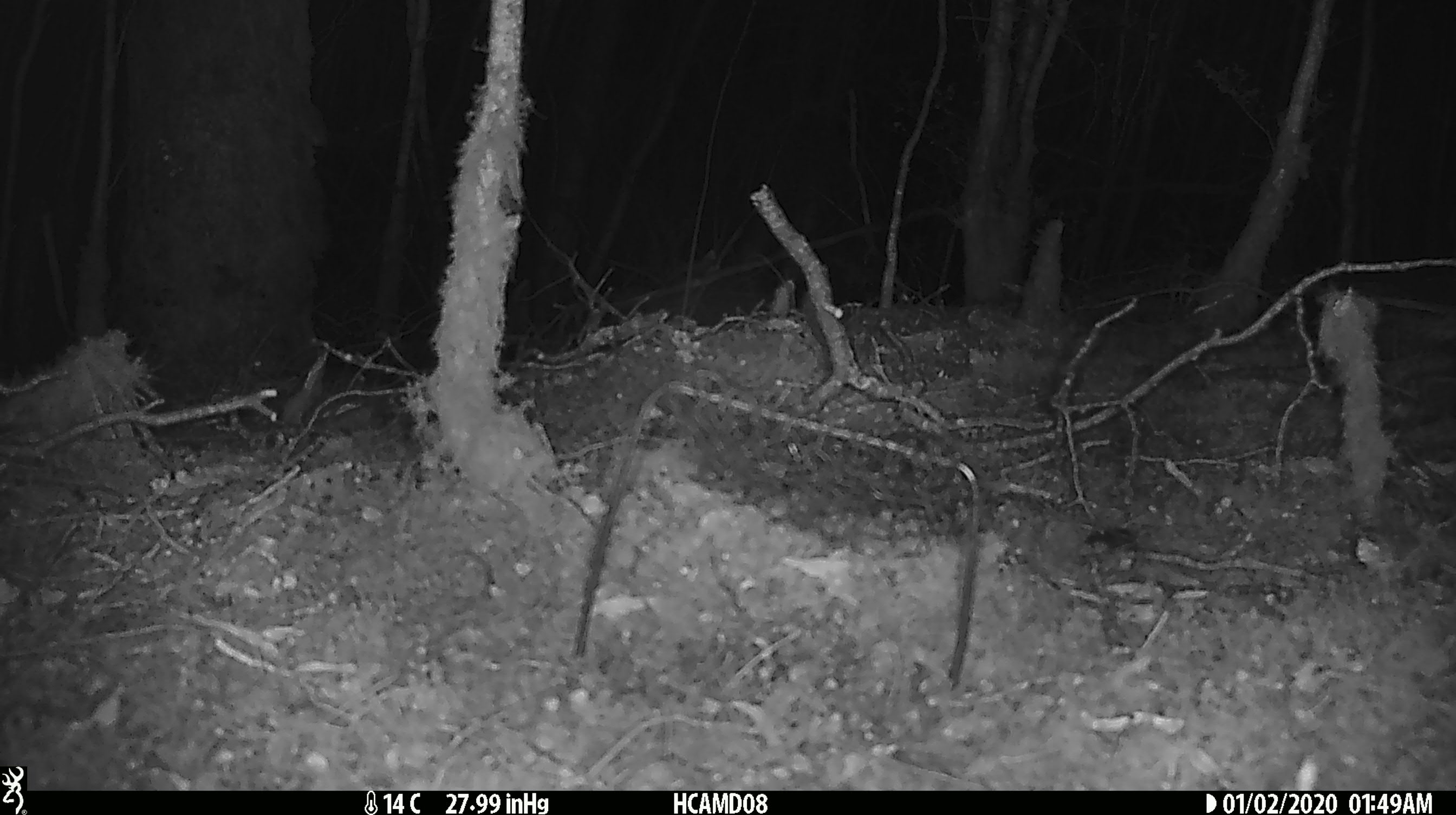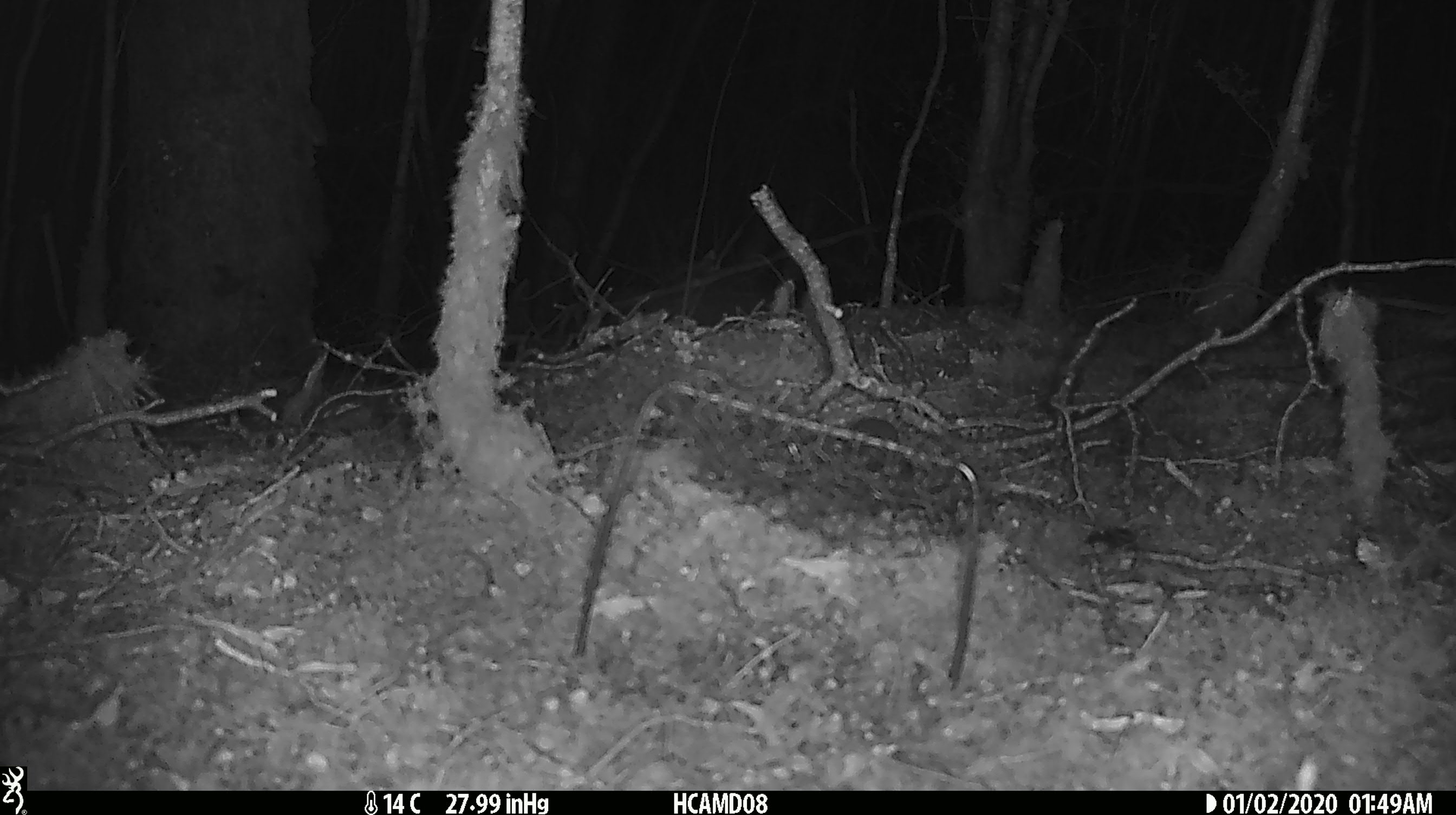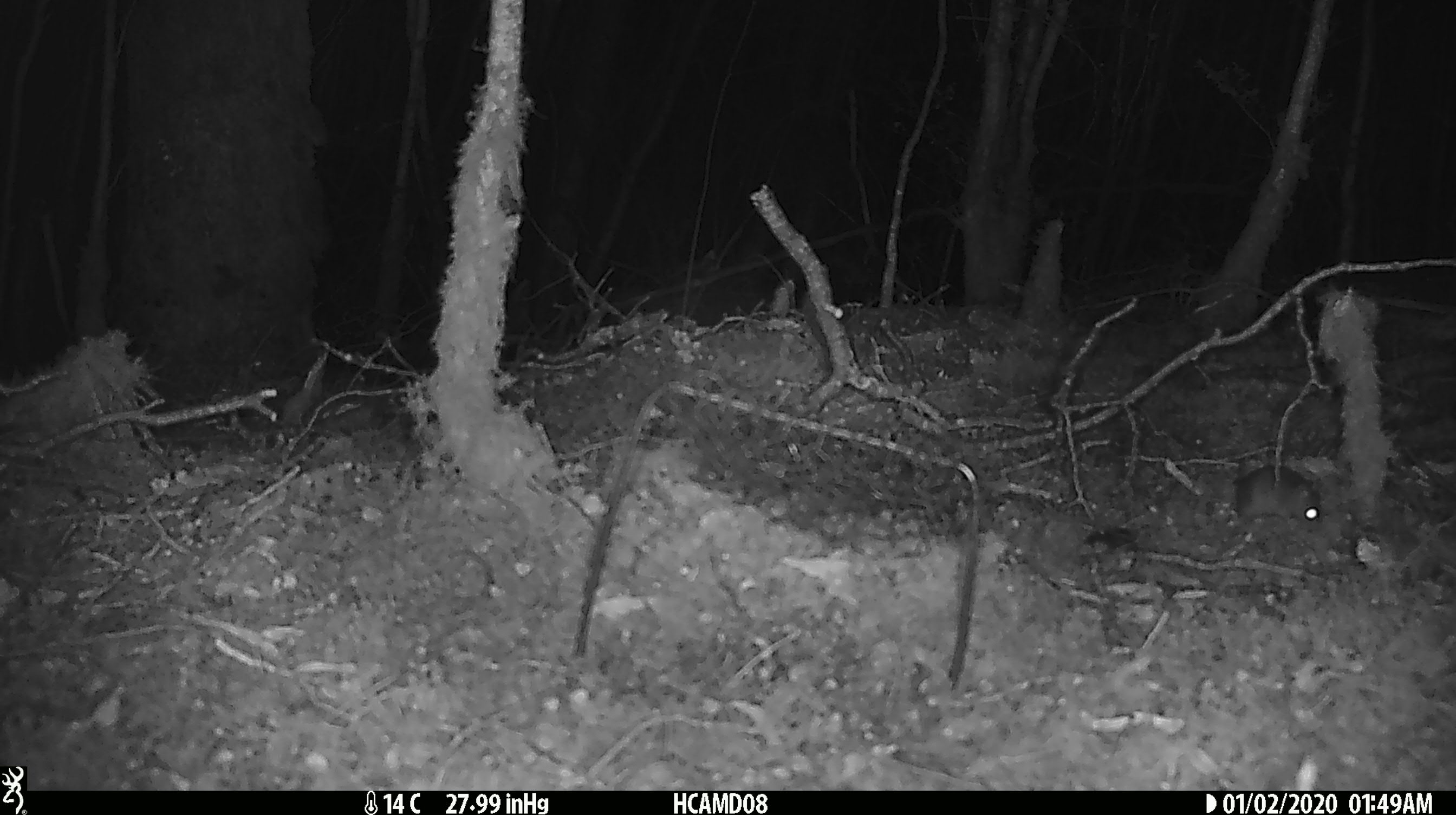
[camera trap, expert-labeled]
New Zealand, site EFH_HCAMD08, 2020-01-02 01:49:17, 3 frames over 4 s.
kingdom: Animalia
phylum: Chordata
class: Mammalia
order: Rodentia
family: Muridae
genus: Mus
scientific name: Mus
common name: mouse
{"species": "mouse (Mus)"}